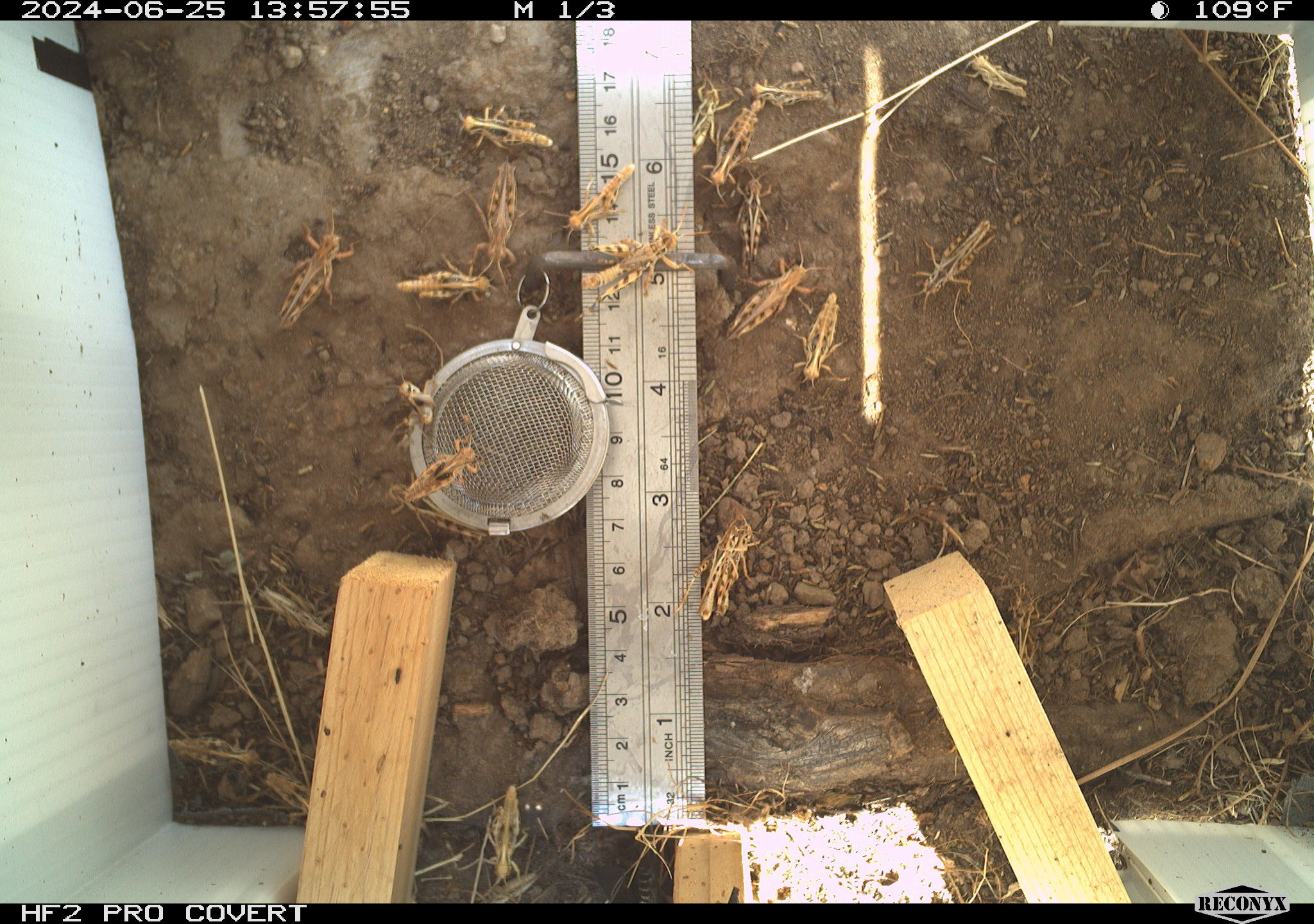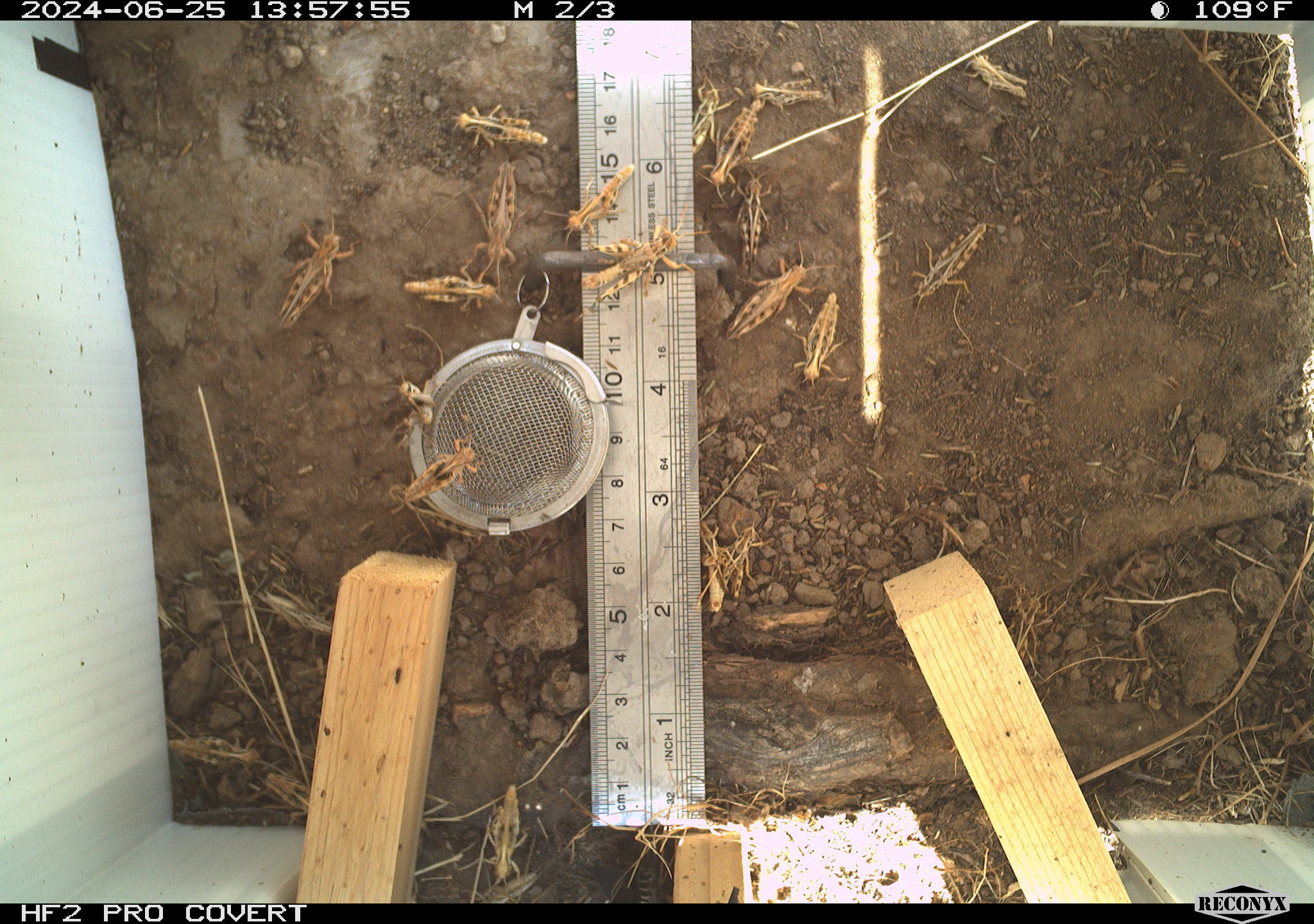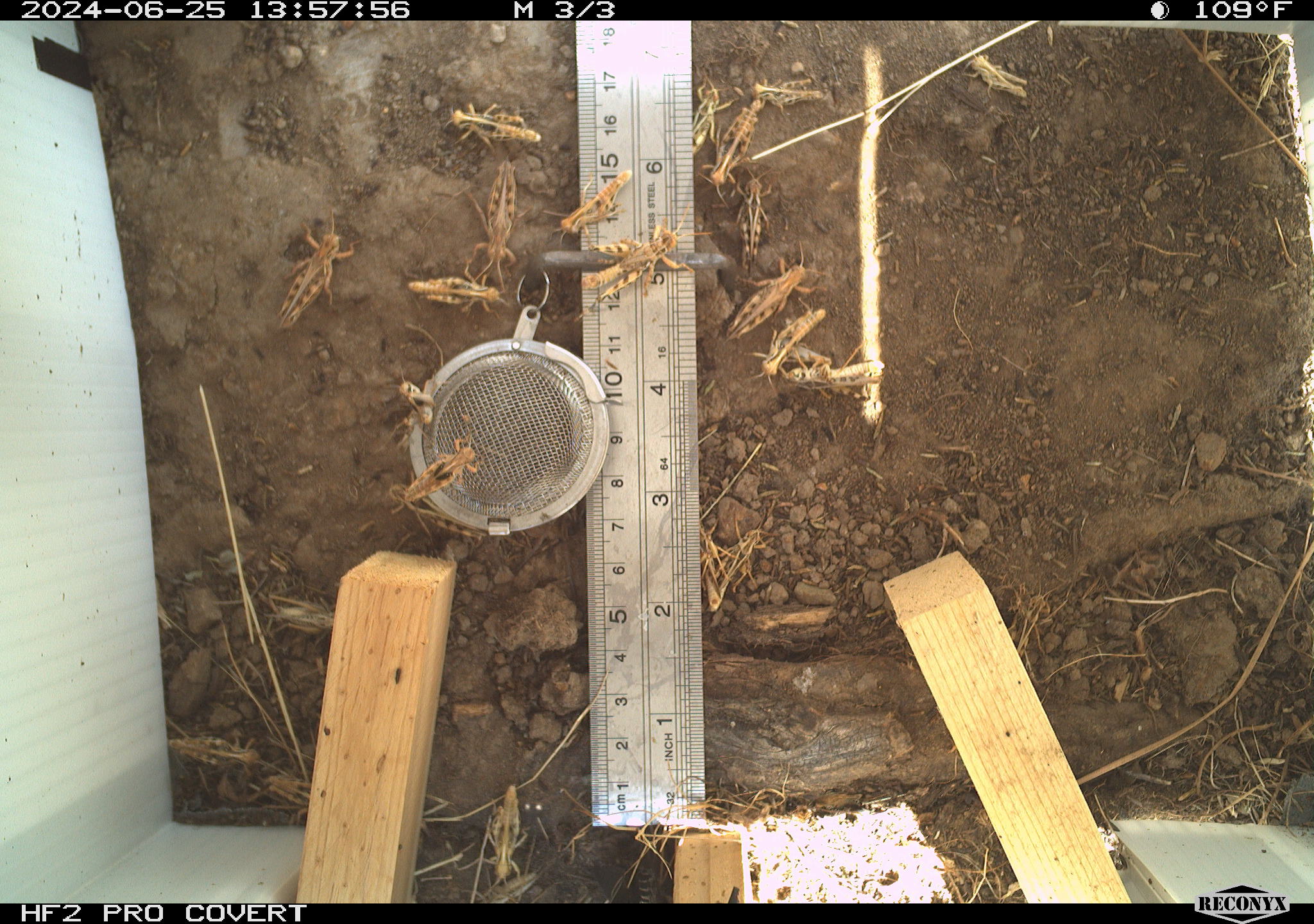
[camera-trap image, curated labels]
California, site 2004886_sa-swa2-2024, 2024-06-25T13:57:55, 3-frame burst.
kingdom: Animalia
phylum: Arthropoda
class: Insecta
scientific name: Insecta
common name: insect